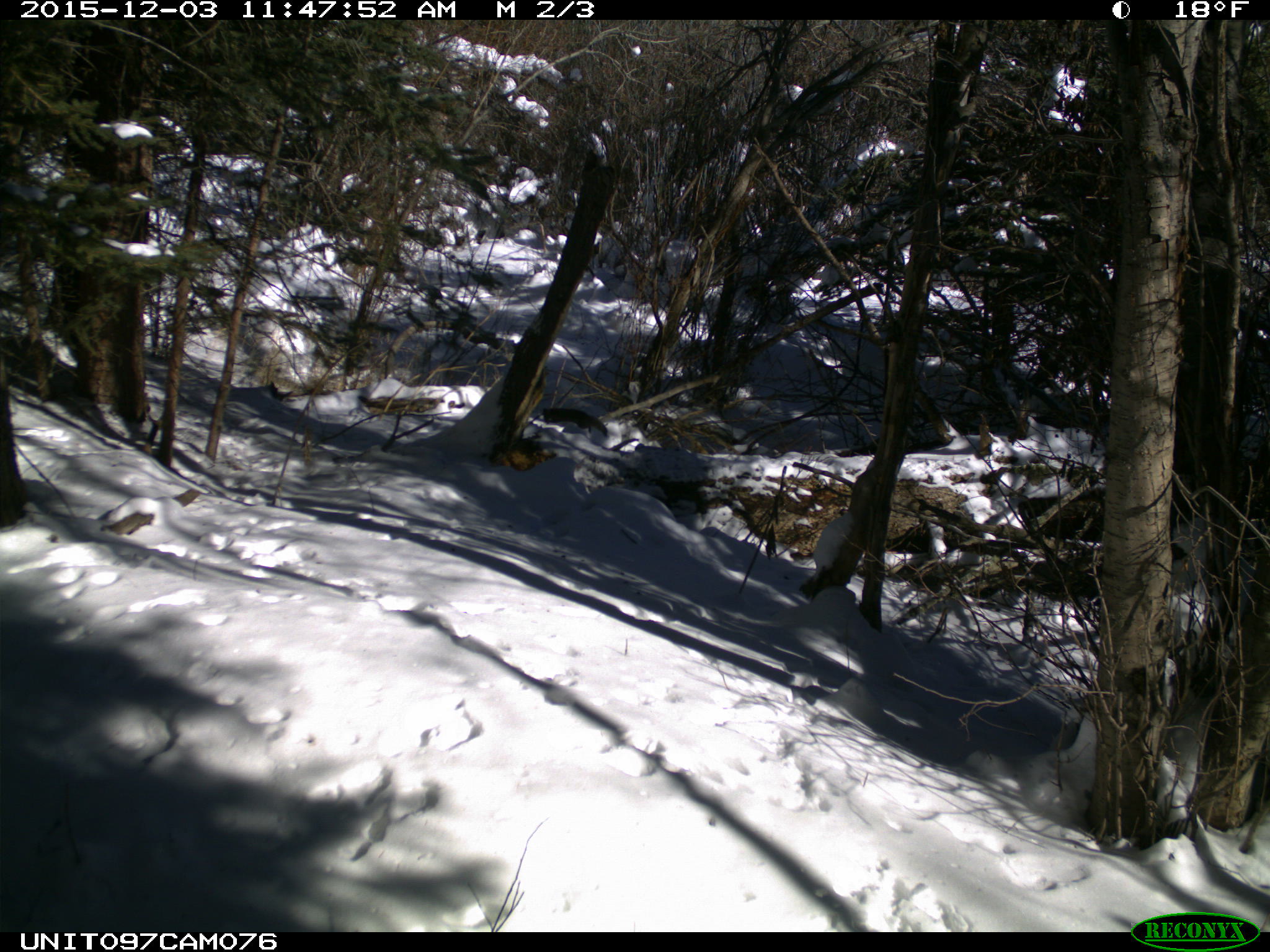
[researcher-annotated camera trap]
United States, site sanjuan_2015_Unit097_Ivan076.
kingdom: Animalia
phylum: Chordata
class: Mammalia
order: Rodentia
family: Sciuridae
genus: Tamiasciurus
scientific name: Tamiasciurus hudsonicus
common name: american red squirrel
Tamiasciurus hudsonicus (american red squirrel).